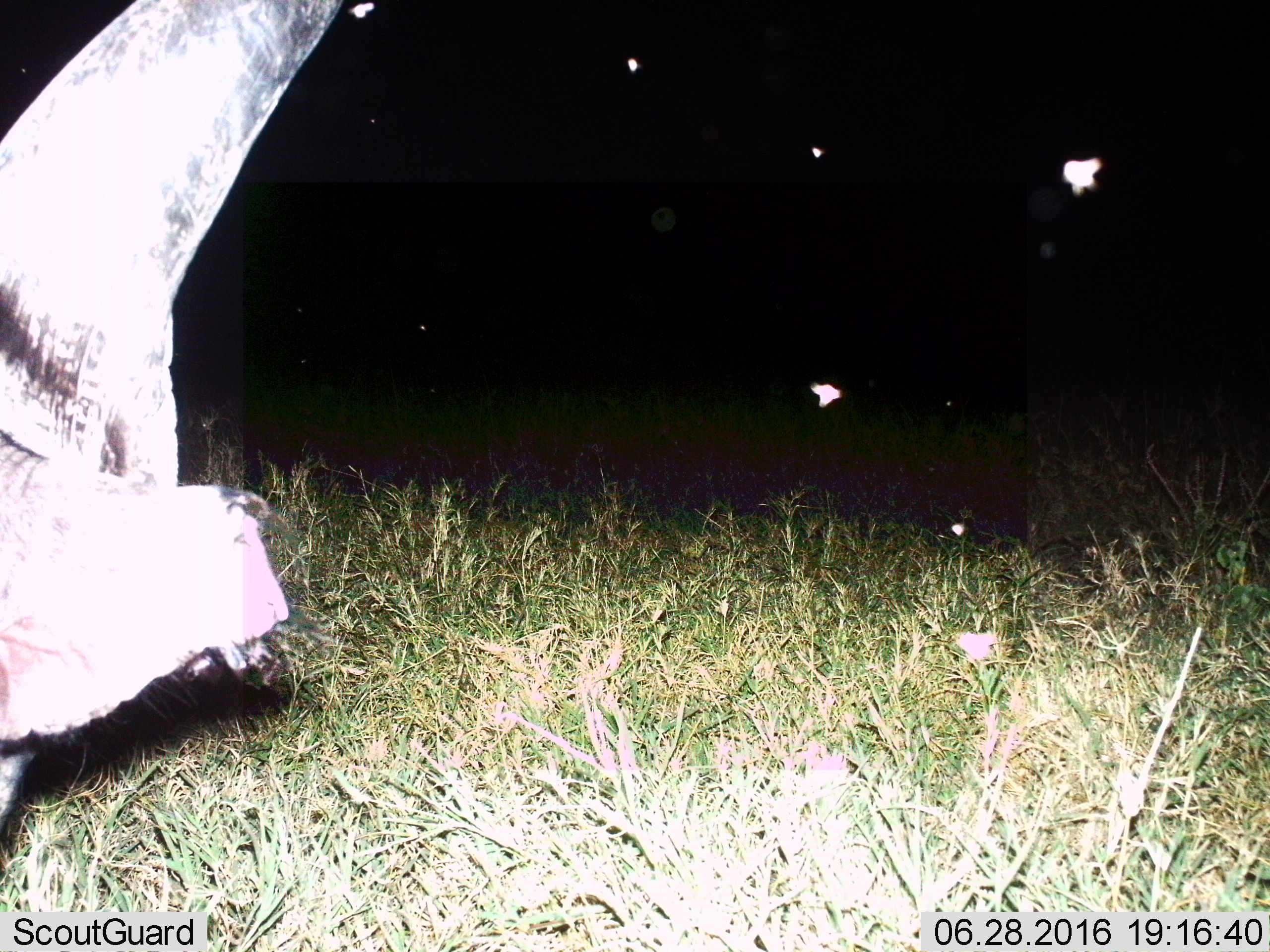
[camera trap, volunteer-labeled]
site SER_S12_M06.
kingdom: Animalia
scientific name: Animalia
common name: insect or spider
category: insectspider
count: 7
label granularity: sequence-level